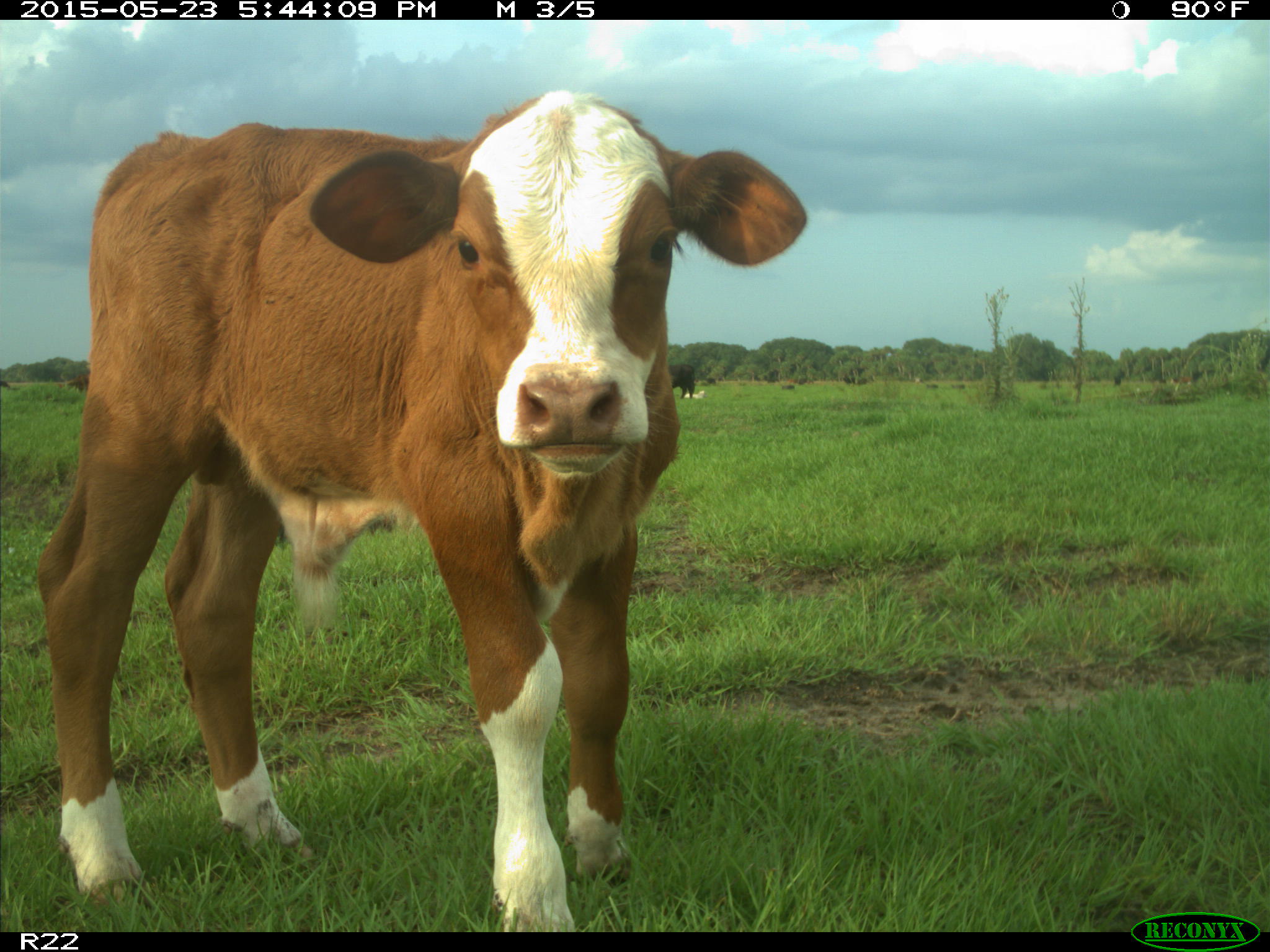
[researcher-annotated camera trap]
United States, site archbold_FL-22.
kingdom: Animalia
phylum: Chordata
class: Mammalia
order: Artiodactyla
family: Bovidae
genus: Bos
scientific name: Bos taurus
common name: domestic cow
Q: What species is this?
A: Bos taurus (domestic cow).